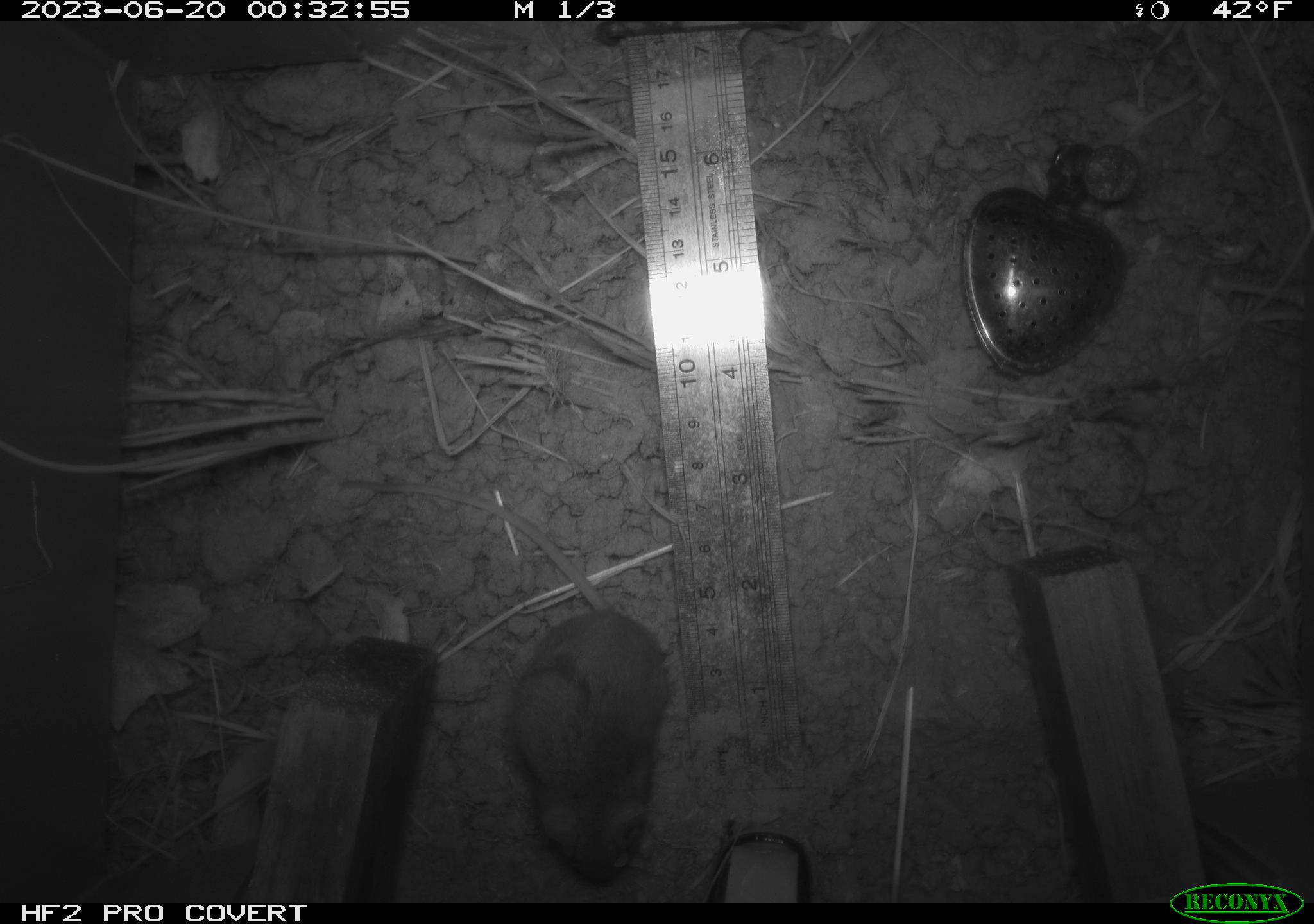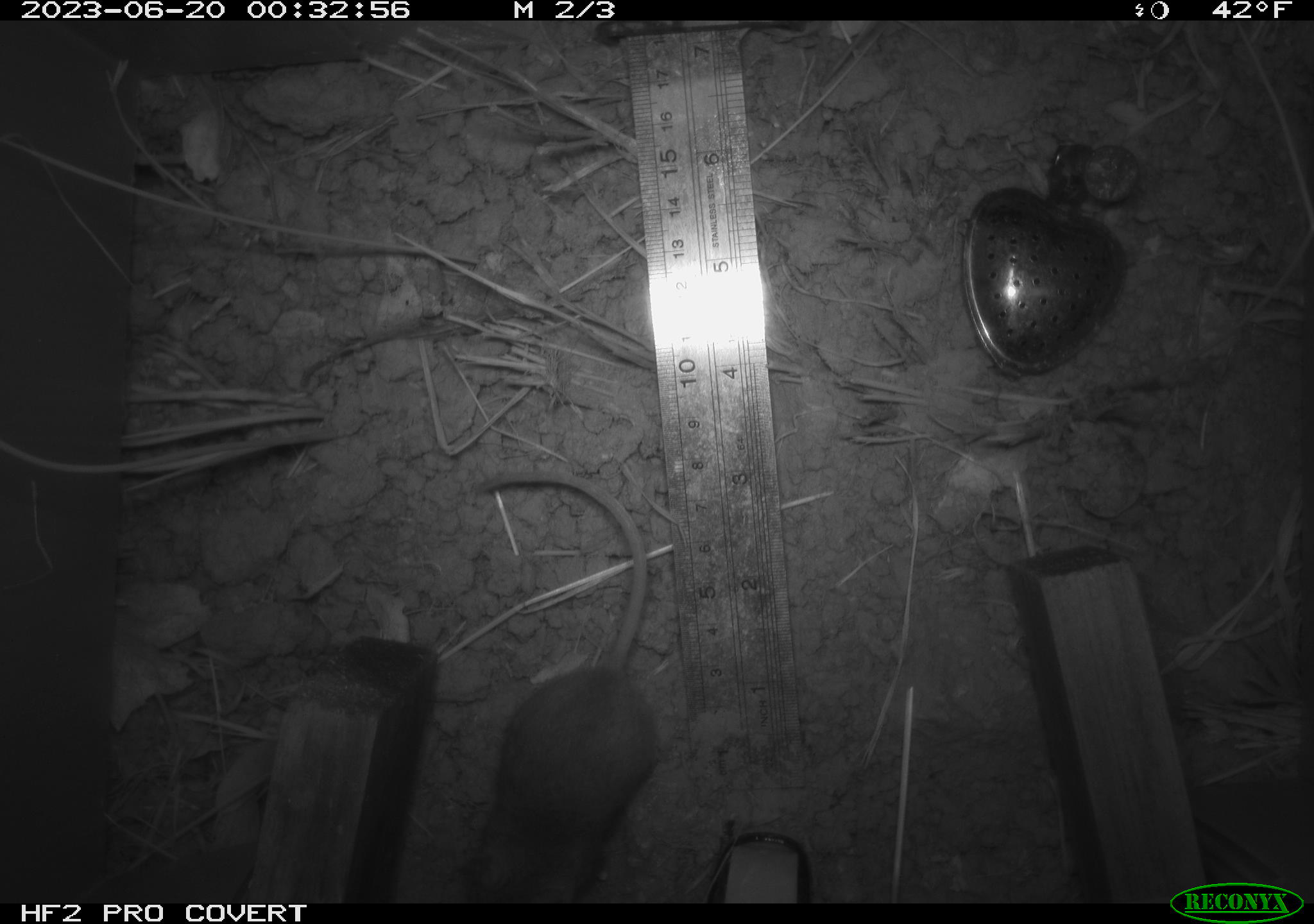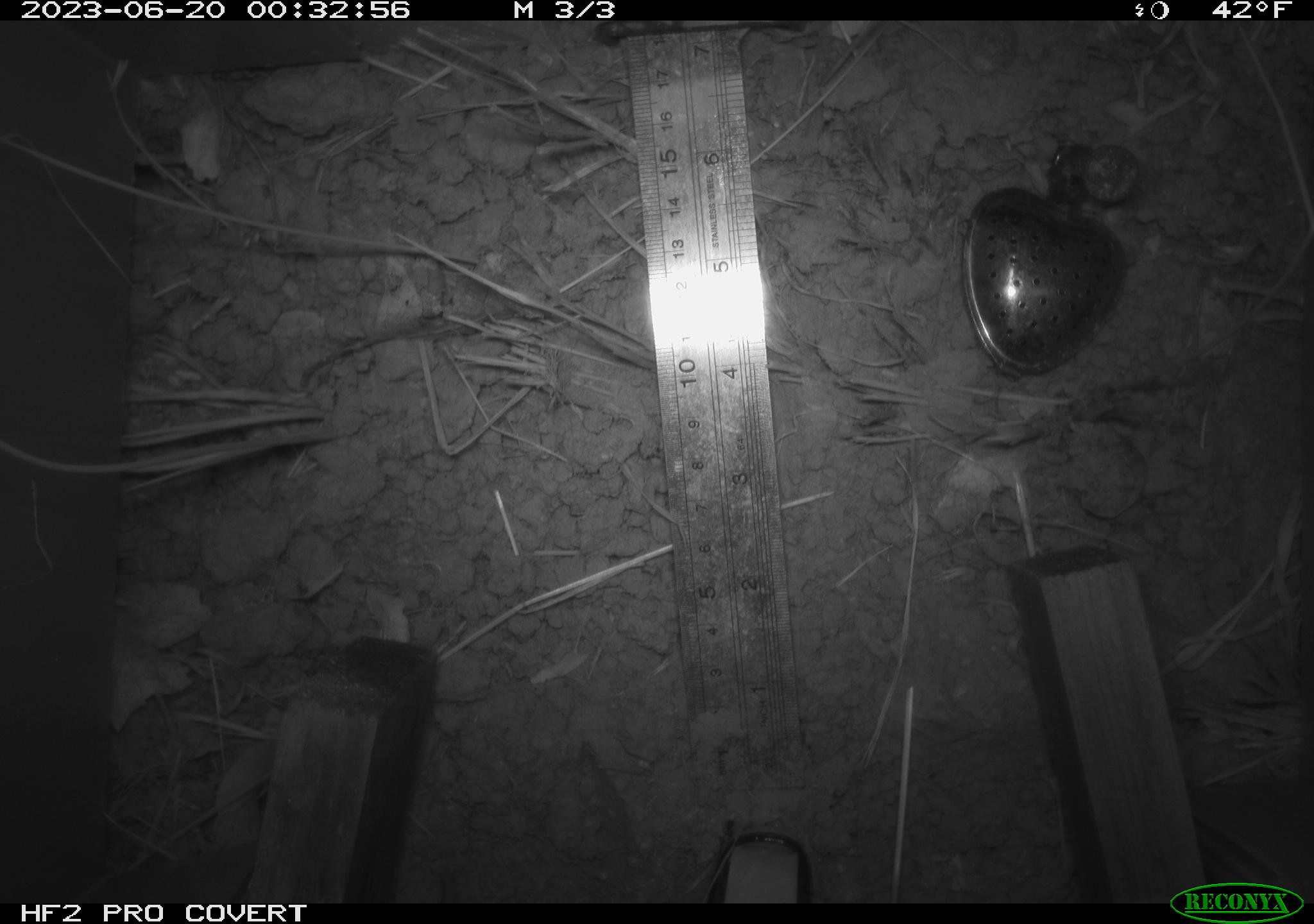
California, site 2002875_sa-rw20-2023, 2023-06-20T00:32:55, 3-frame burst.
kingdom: Animalia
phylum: Chordata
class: Mammalia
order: Rodentia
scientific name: Rodentia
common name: mouse species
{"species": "mouse species (Rodentia)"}